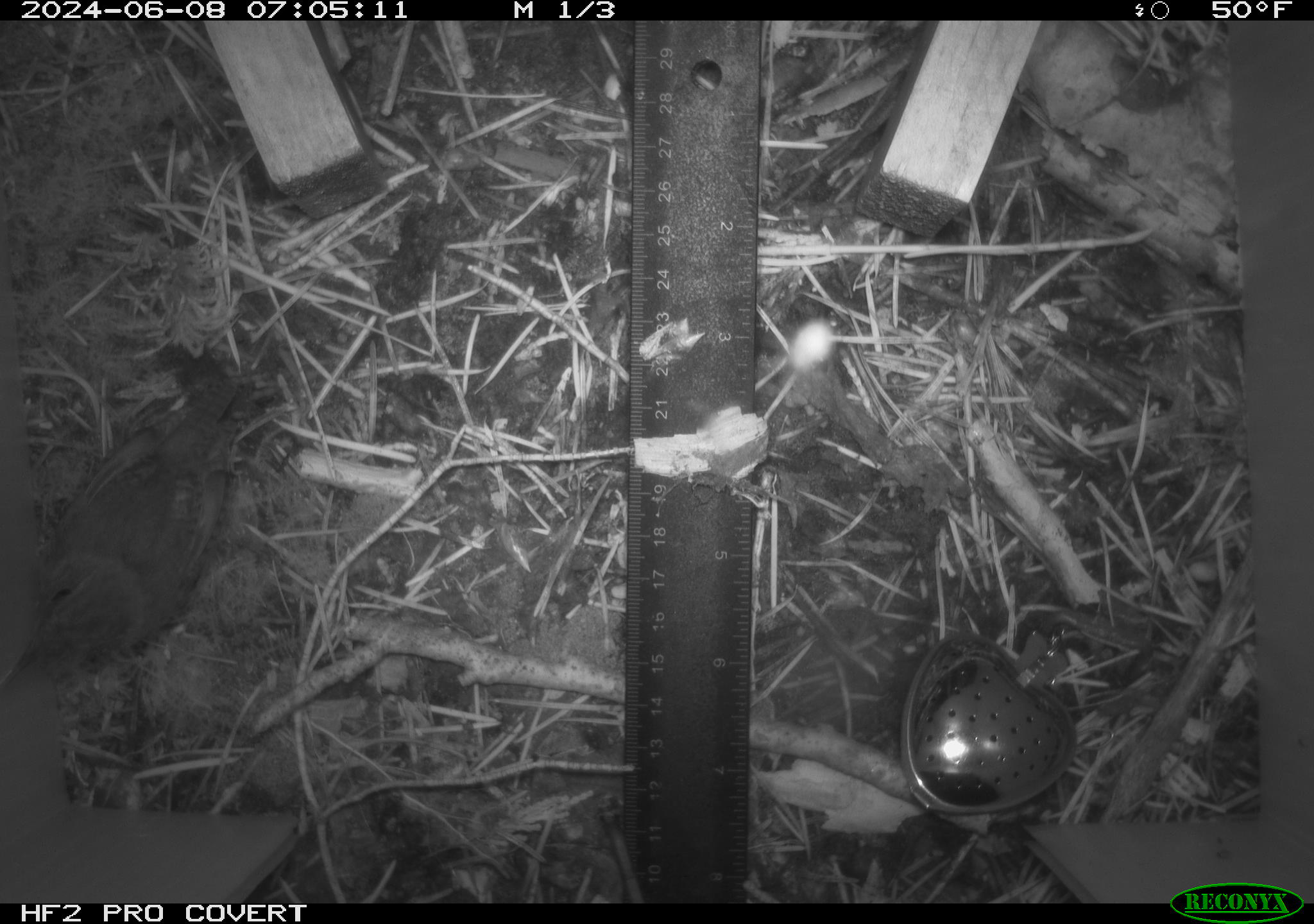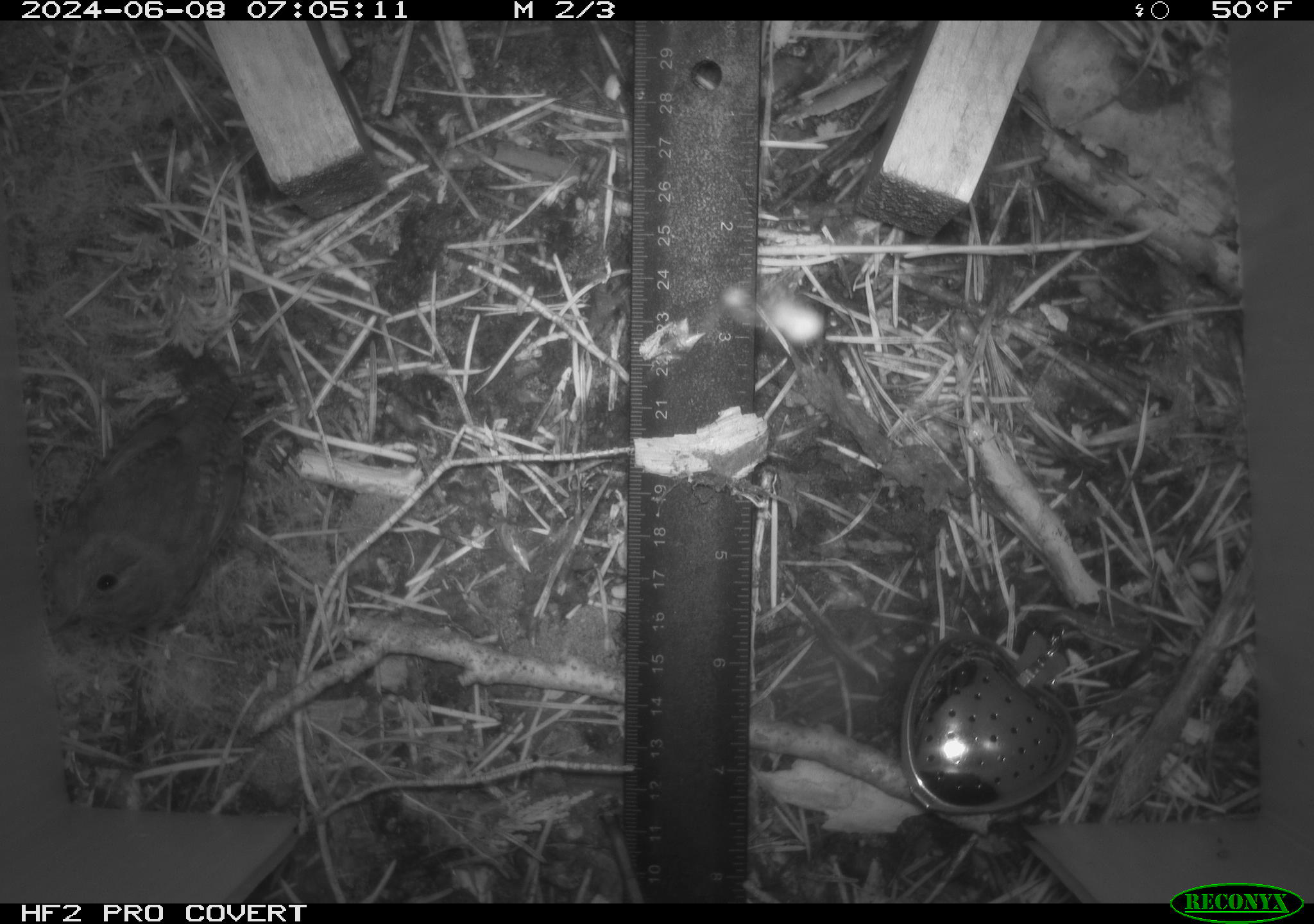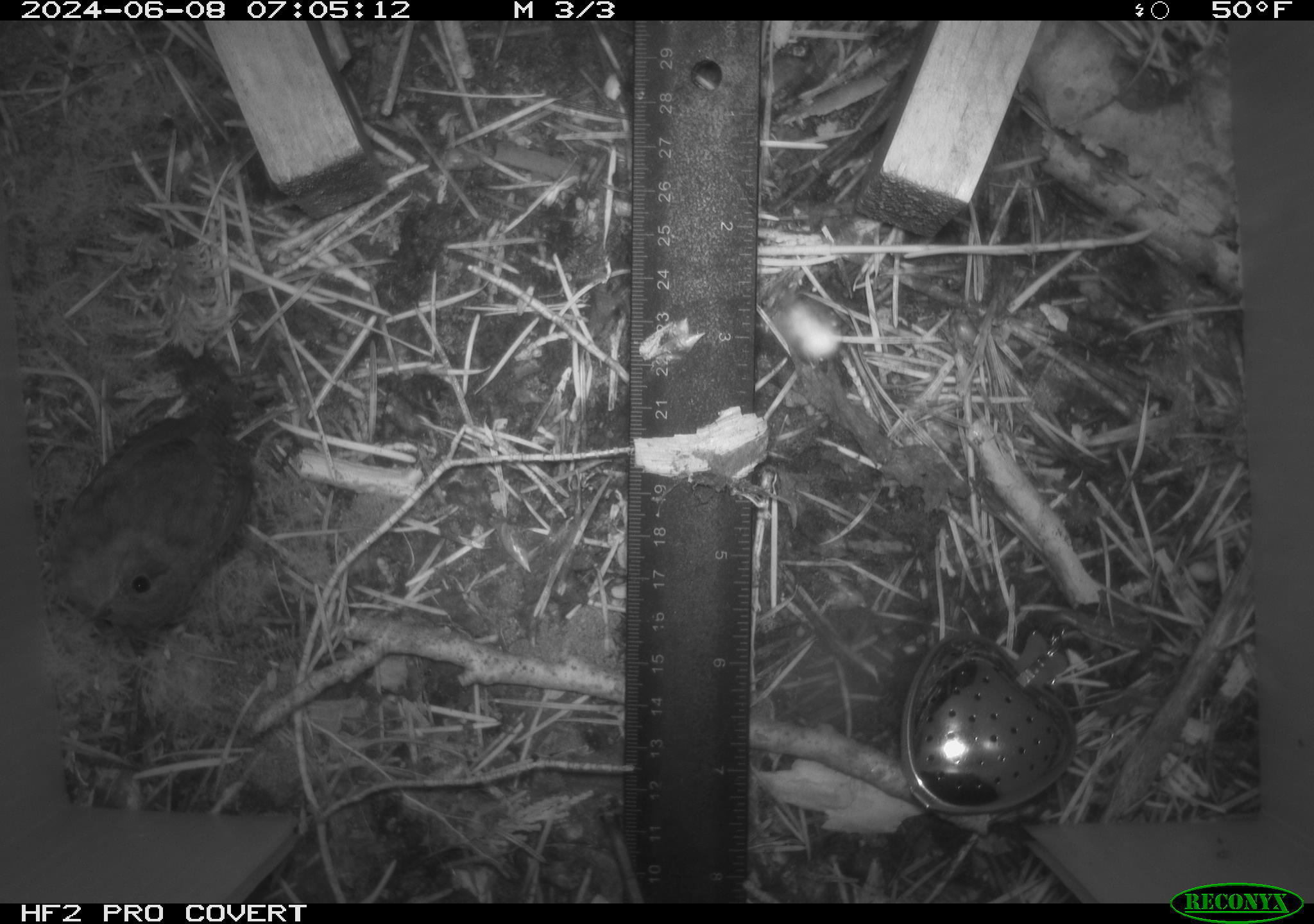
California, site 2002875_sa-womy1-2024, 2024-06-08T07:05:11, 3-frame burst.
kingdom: Animalia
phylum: Chordata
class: Aves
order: Passeriformes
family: Troglodytidae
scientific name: Troglodytidae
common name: wren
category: troglodytidae family